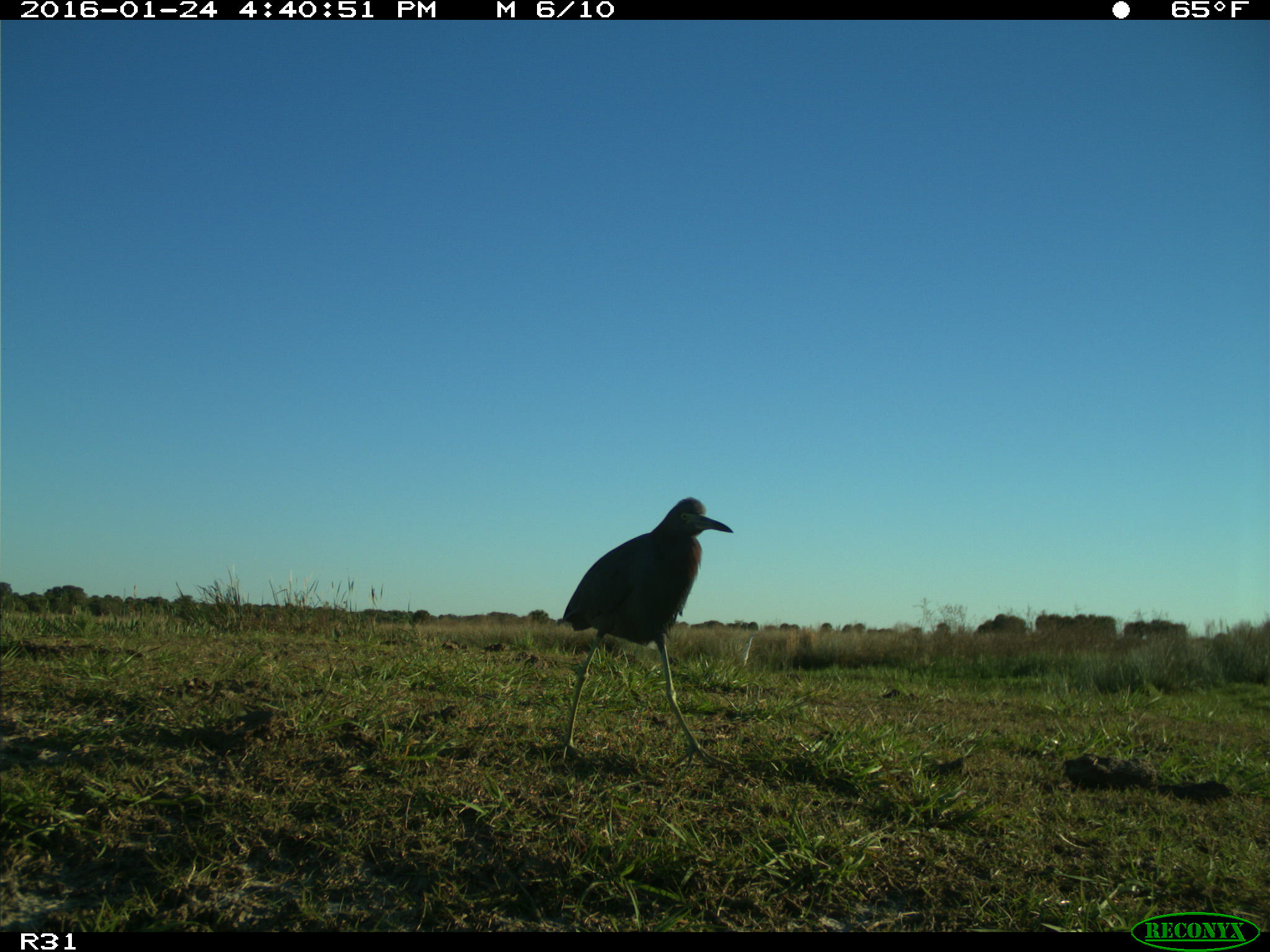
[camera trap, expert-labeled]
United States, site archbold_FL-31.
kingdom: Animalia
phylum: Chordata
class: Aves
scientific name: Aves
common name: birds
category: unidentified bird